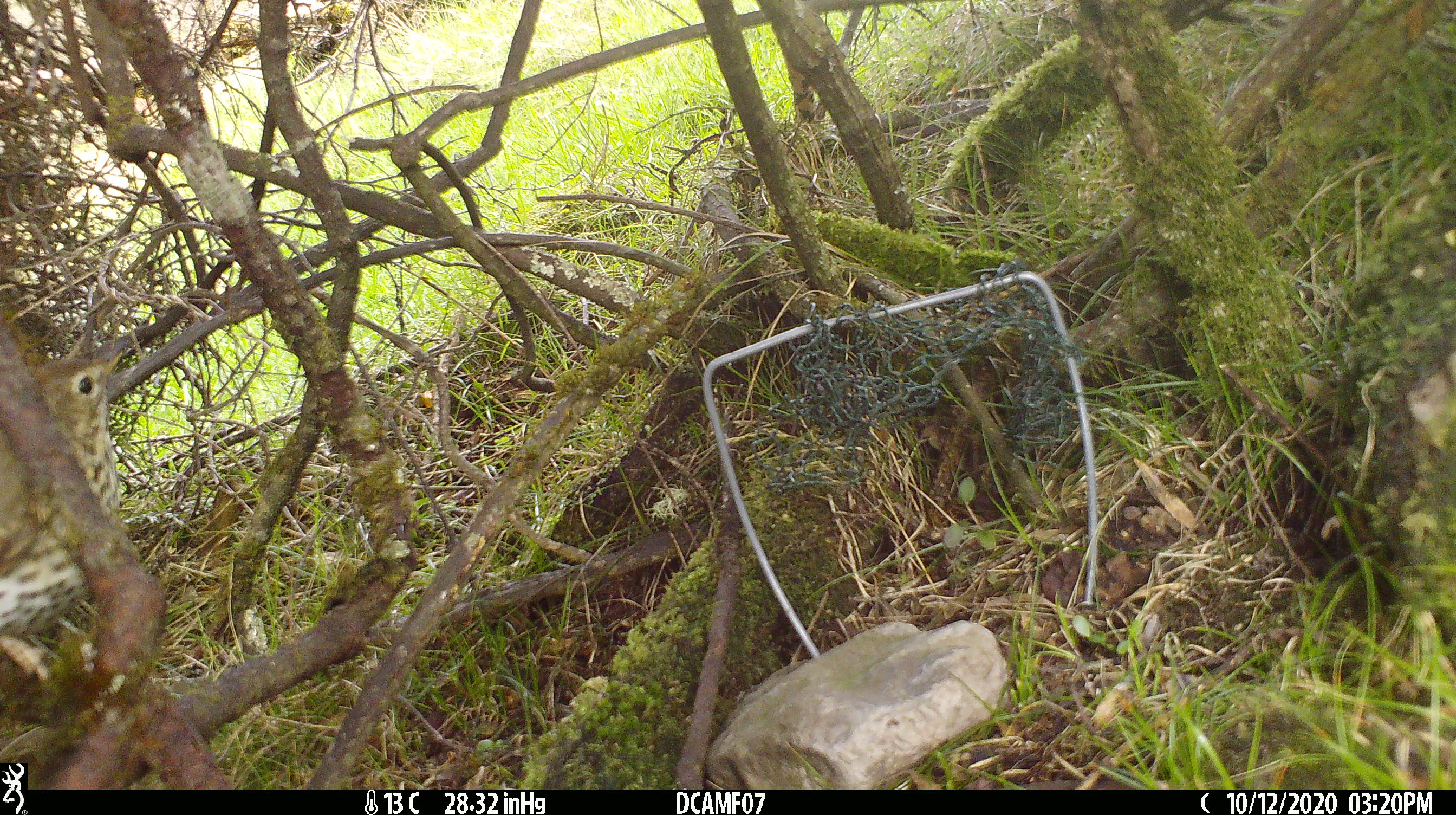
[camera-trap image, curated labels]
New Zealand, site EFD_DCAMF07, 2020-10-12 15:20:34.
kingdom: Animalia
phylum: Chordata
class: Aves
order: Passeriformes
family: Turdidae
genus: Turdus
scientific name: Turdus philomelos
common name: song thrush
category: thrush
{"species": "thrush (song thrush) (Turdus philomelos)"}